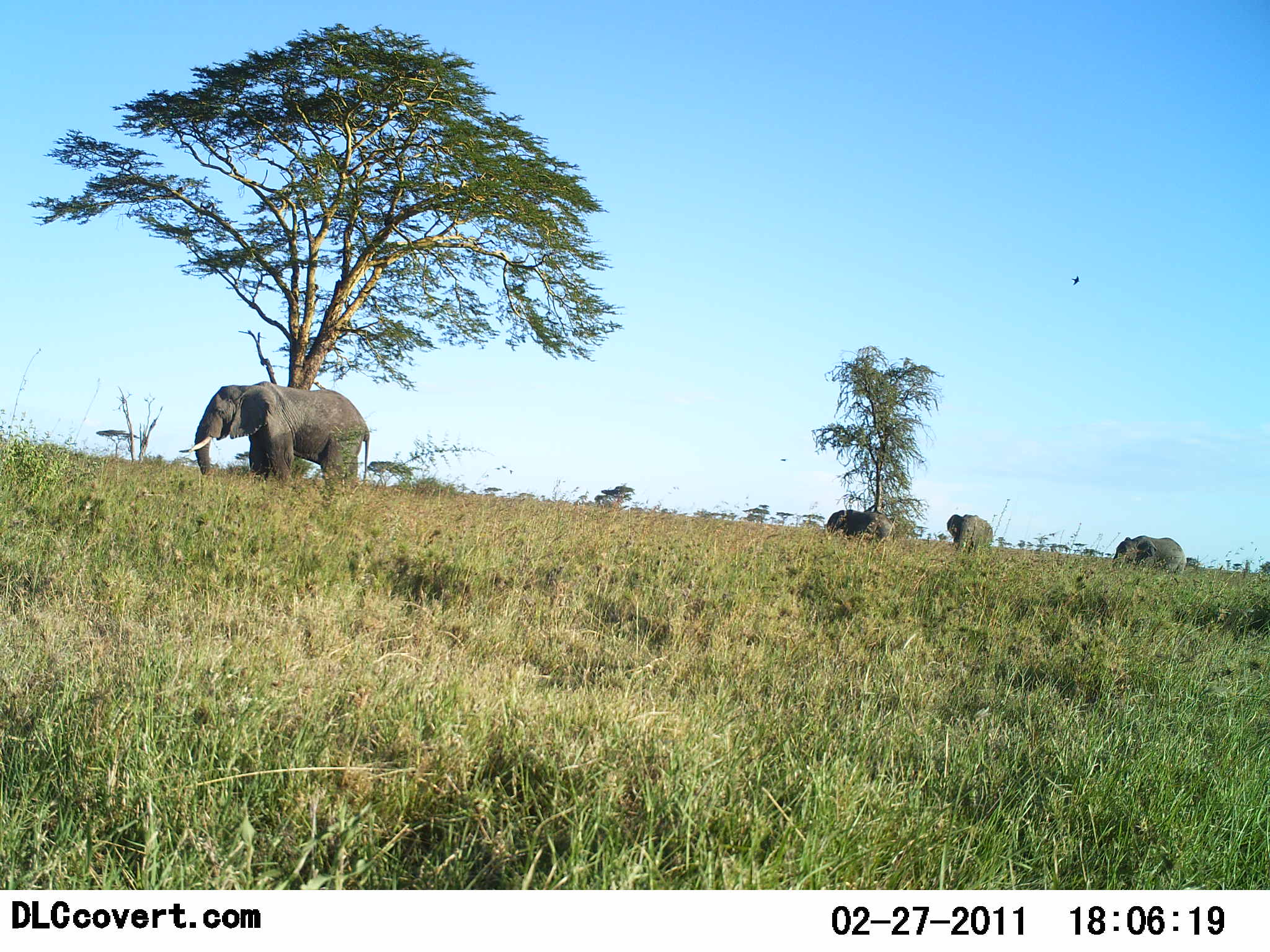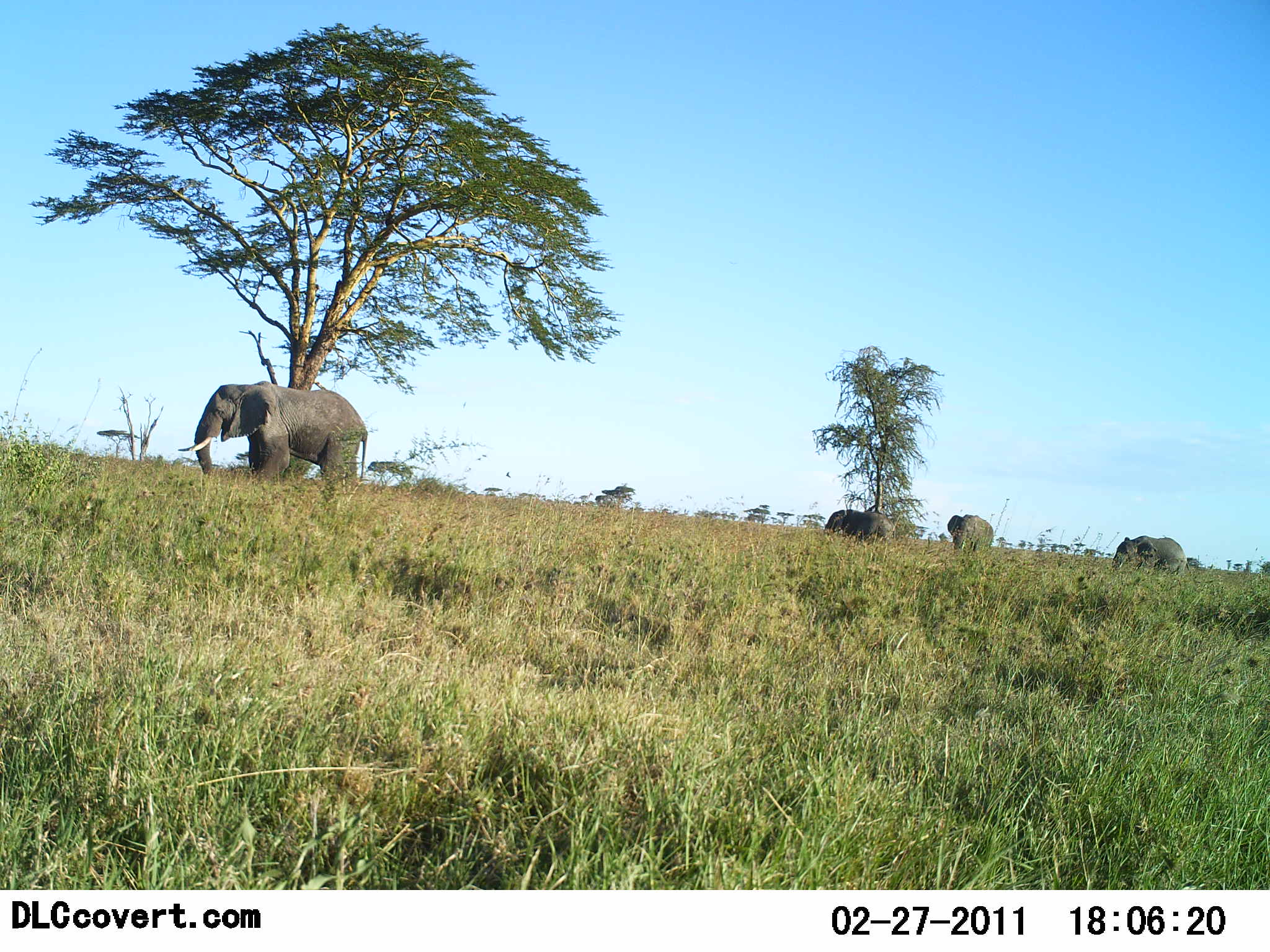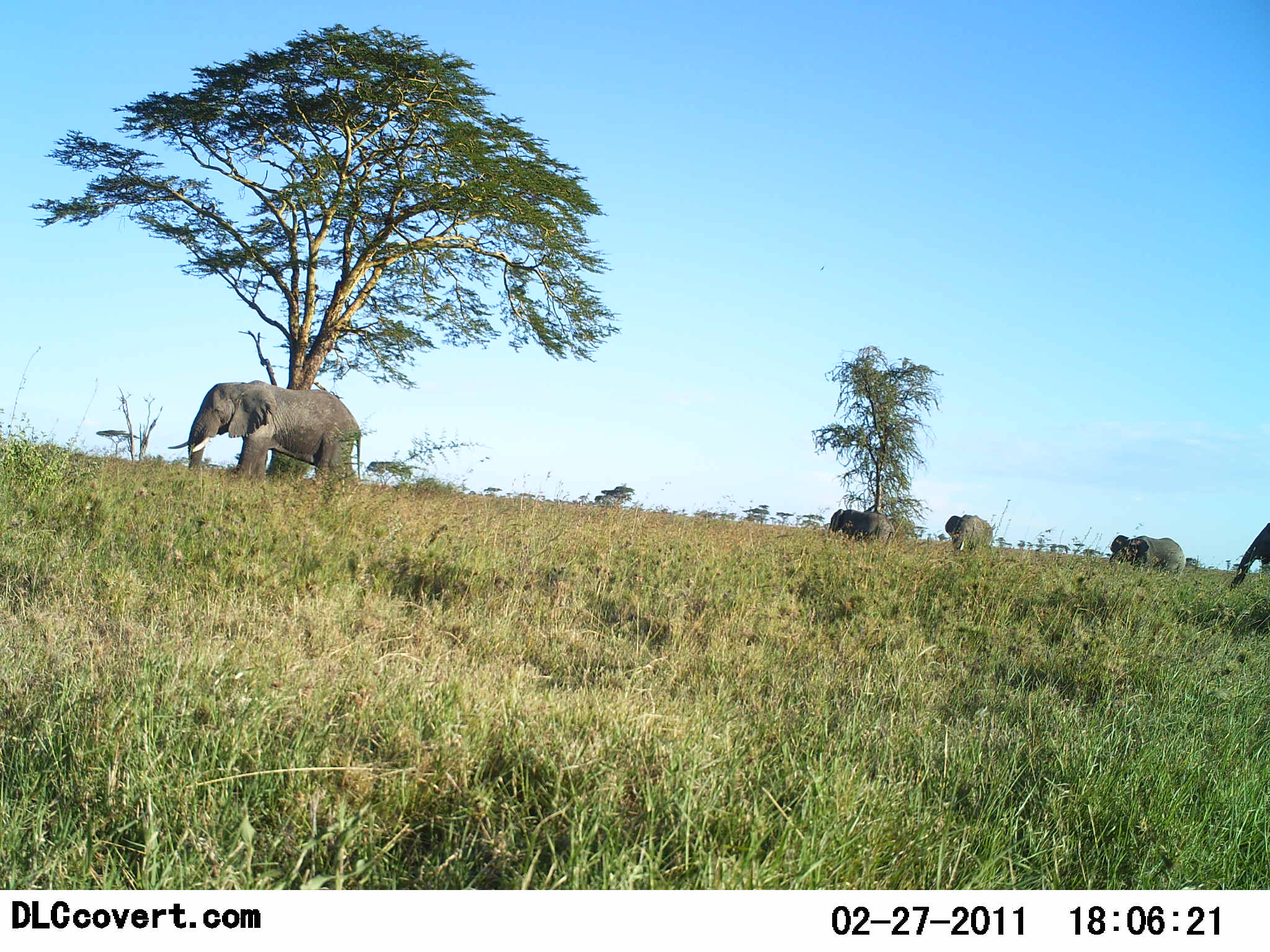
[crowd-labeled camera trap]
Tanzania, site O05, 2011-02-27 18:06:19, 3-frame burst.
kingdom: Animalia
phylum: Chordata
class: Mammalia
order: Proboscidea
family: Elephantidae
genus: Loxodonta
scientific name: Loxodonta africana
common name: african bush elephant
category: elephant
Elephant (african bush elephant) (Loxodonta africana), count 5. Behavior (volunteer vote fractions): standing 55%, resting 9%, moving 45%, interacting 0%. Young present (vote fraction): 0%. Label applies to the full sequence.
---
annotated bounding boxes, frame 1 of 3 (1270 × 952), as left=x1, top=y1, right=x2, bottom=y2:
animal: left=178, top=382, right=370, bottom=508; left=1110, top=535, right=1185, bottom=569; left=825, top=510, right=897, bottom=545; left=947, top=512, right=994, bottom=550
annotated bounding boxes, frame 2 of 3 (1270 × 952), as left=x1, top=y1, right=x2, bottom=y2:
animal: left=176, top=380, right=368, bottom=496; left=1110, top=535, right=1191, bottom=576; left=823, top=509, right=896, bottom=548; left=947, top=514, right=994, bottom=555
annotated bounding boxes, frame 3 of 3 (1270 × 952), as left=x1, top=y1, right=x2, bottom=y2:
animal: left=168, top=380, right=362, bottom=494; left=1108, top=535, right=1186, bottom=580; left=1229, top=522, right=1269, bottom=602; left=829, top=510, right=897, bottom=549; left=944, top=515, right=995, bottom=558